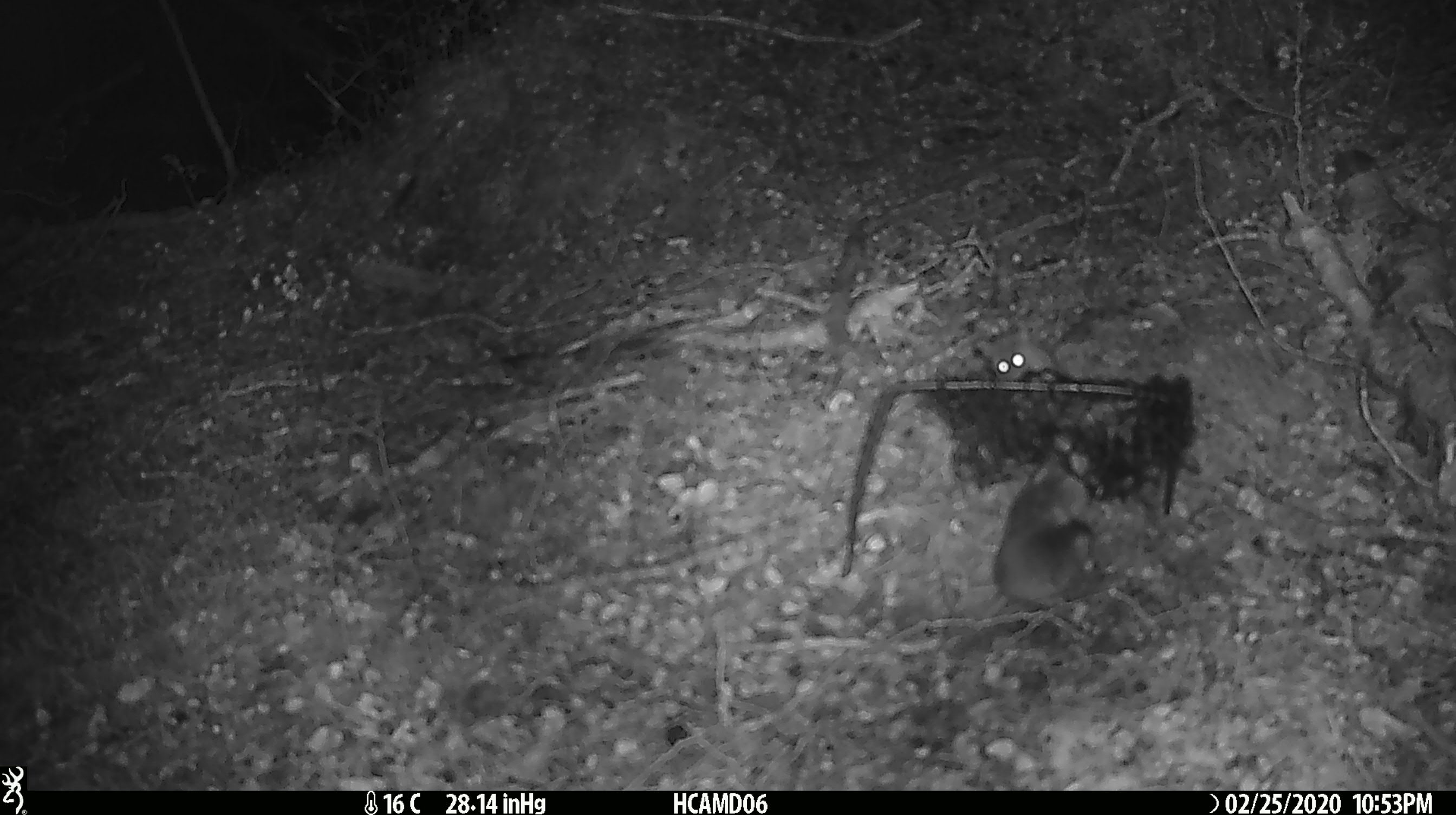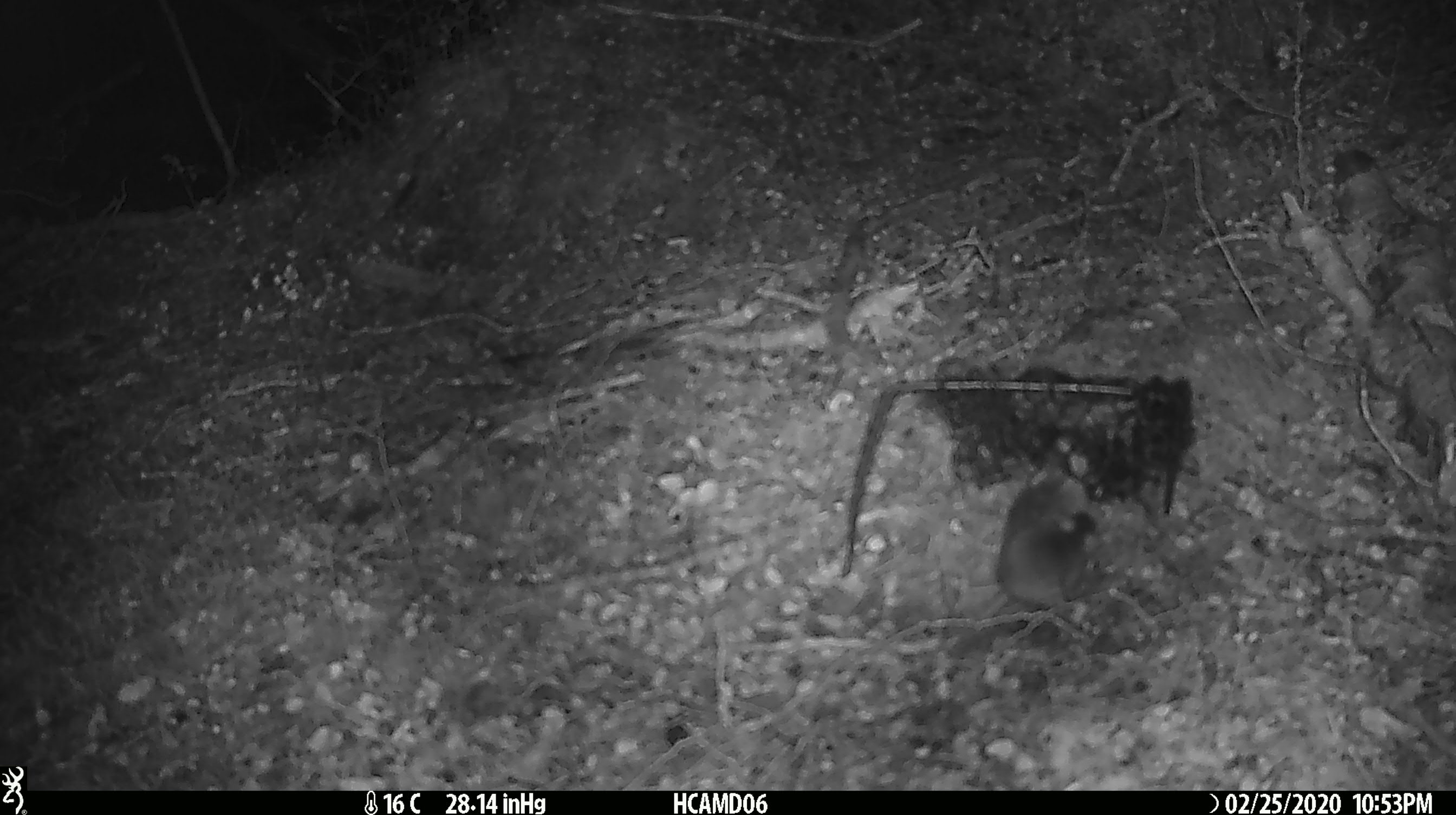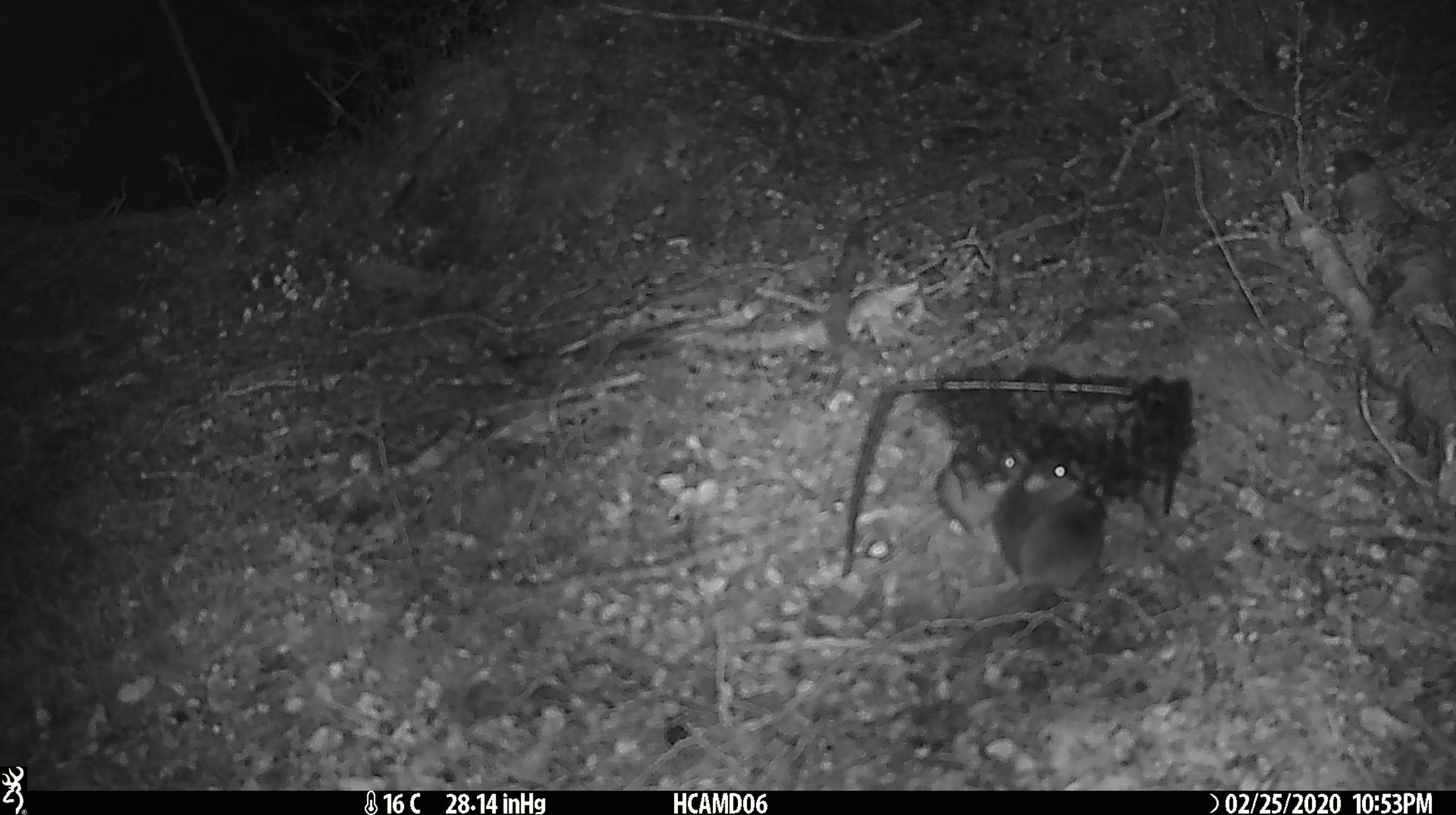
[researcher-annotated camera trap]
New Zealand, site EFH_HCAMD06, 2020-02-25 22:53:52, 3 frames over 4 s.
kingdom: Animalia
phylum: Chordata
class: Mammalia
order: Rodentia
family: Muridae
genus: Mus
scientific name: Mus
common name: mouse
Mouse (Mus).